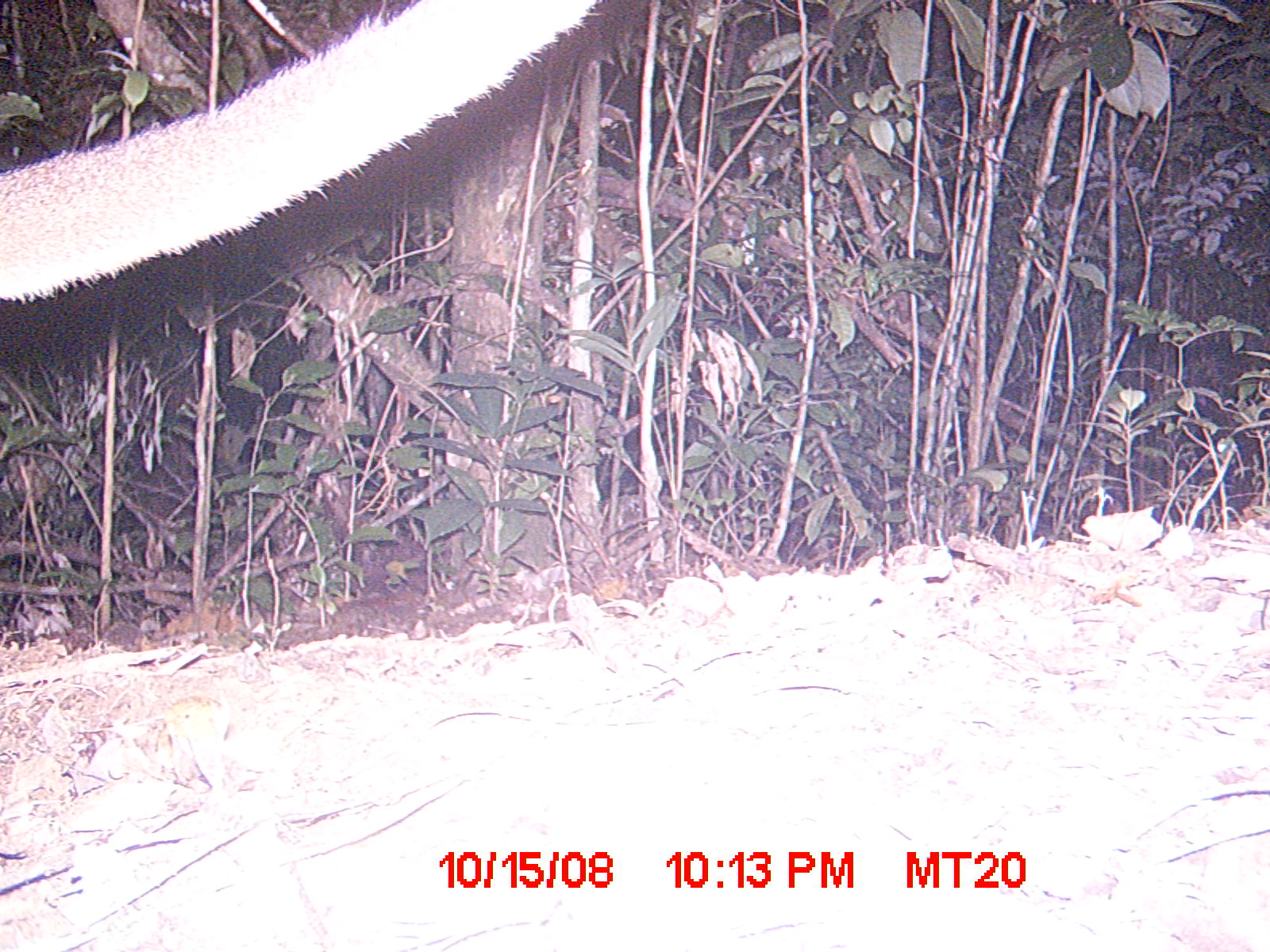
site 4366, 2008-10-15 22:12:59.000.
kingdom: Animalia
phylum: Chordata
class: Mammalia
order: Carnivora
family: Eupleridae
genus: Cryptoprocta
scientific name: Cryptoprocta ferox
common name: fossa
Cryptoprocta ferox (fossa), count 1.